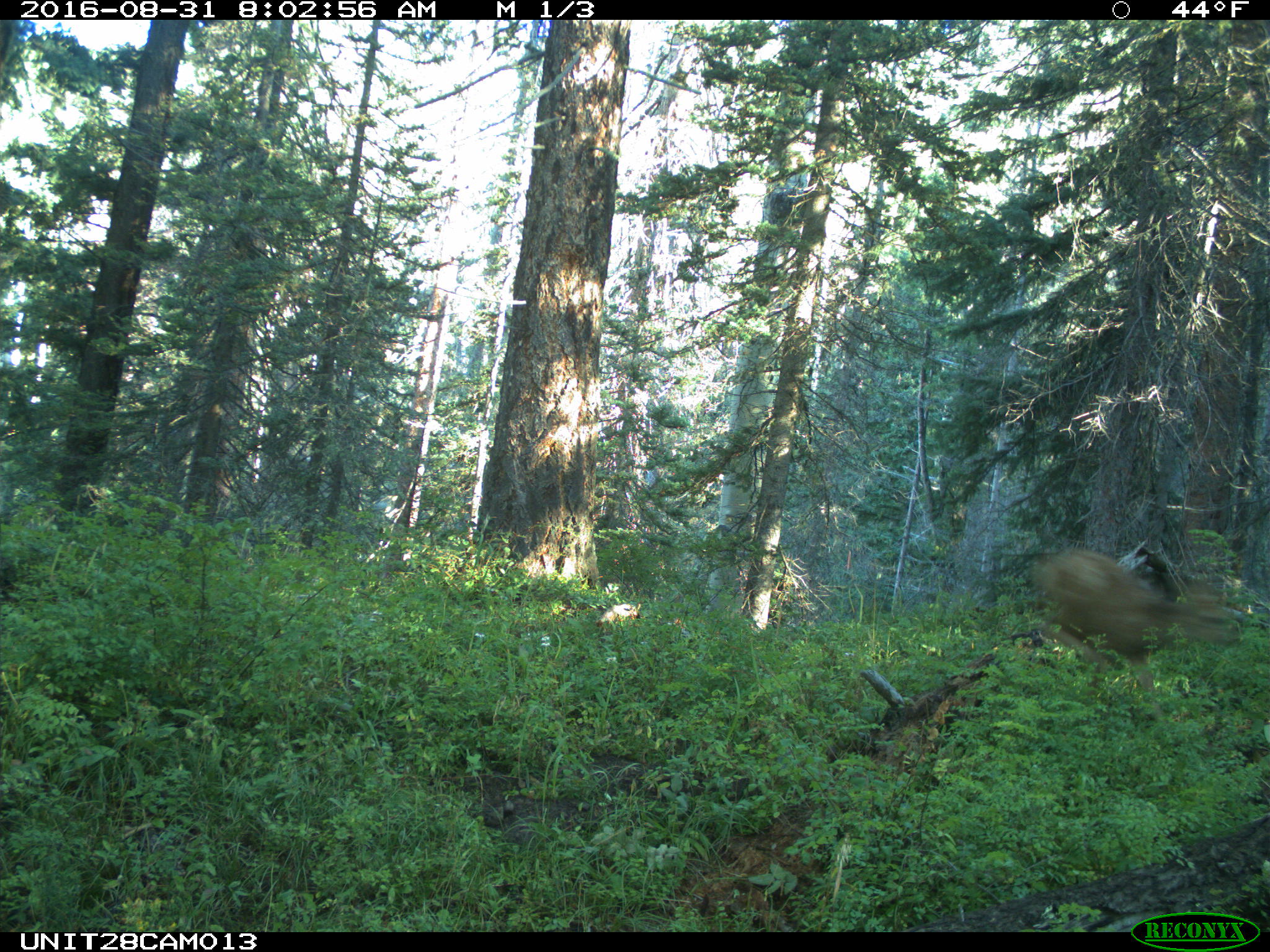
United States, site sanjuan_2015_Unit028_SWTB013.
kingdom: Animalia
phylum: Chordata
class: Mammalia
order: Artiodactyla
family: Cervidae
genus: Odocoileus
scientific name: Odocoileus hemionus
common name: mule deer